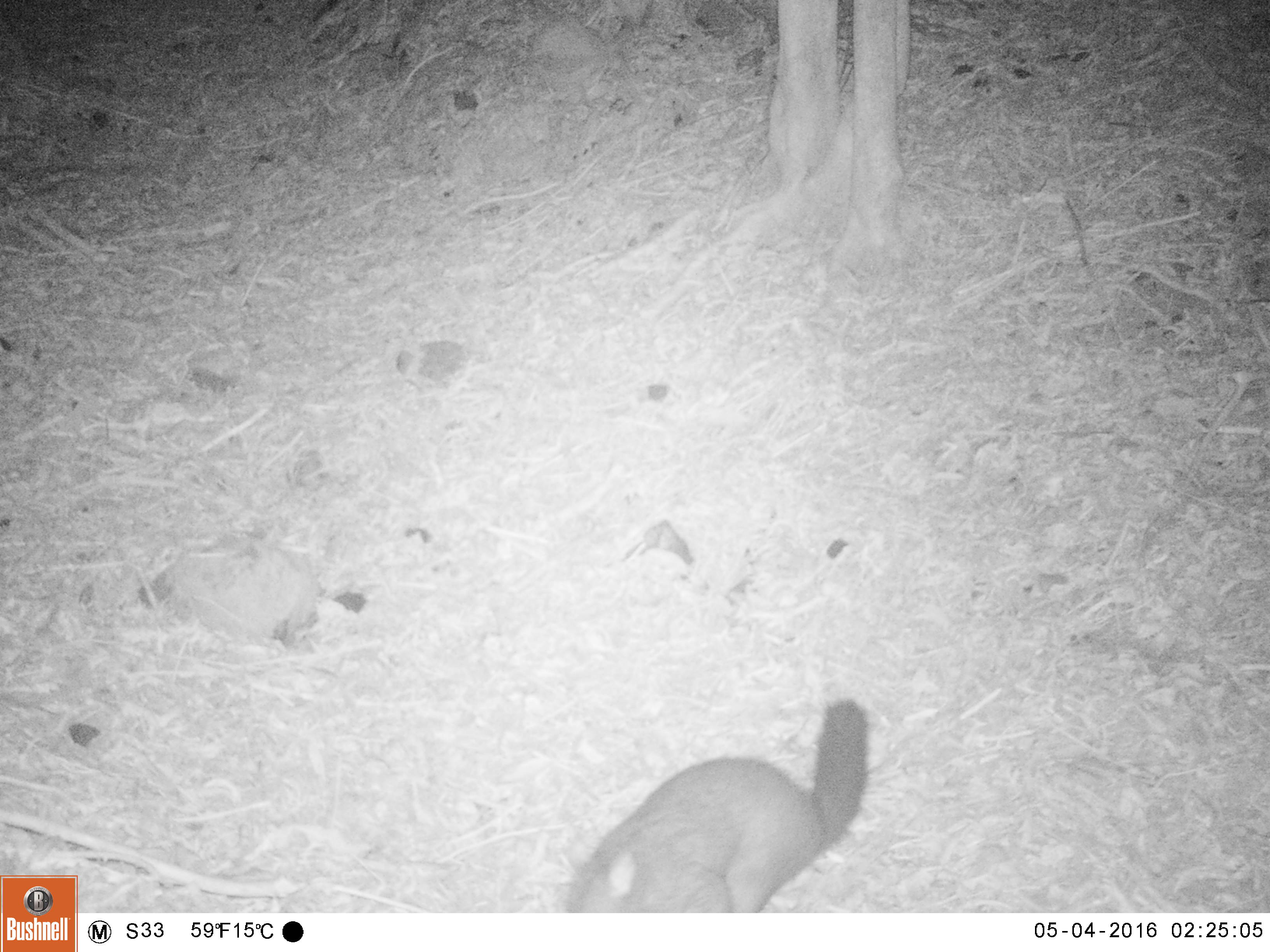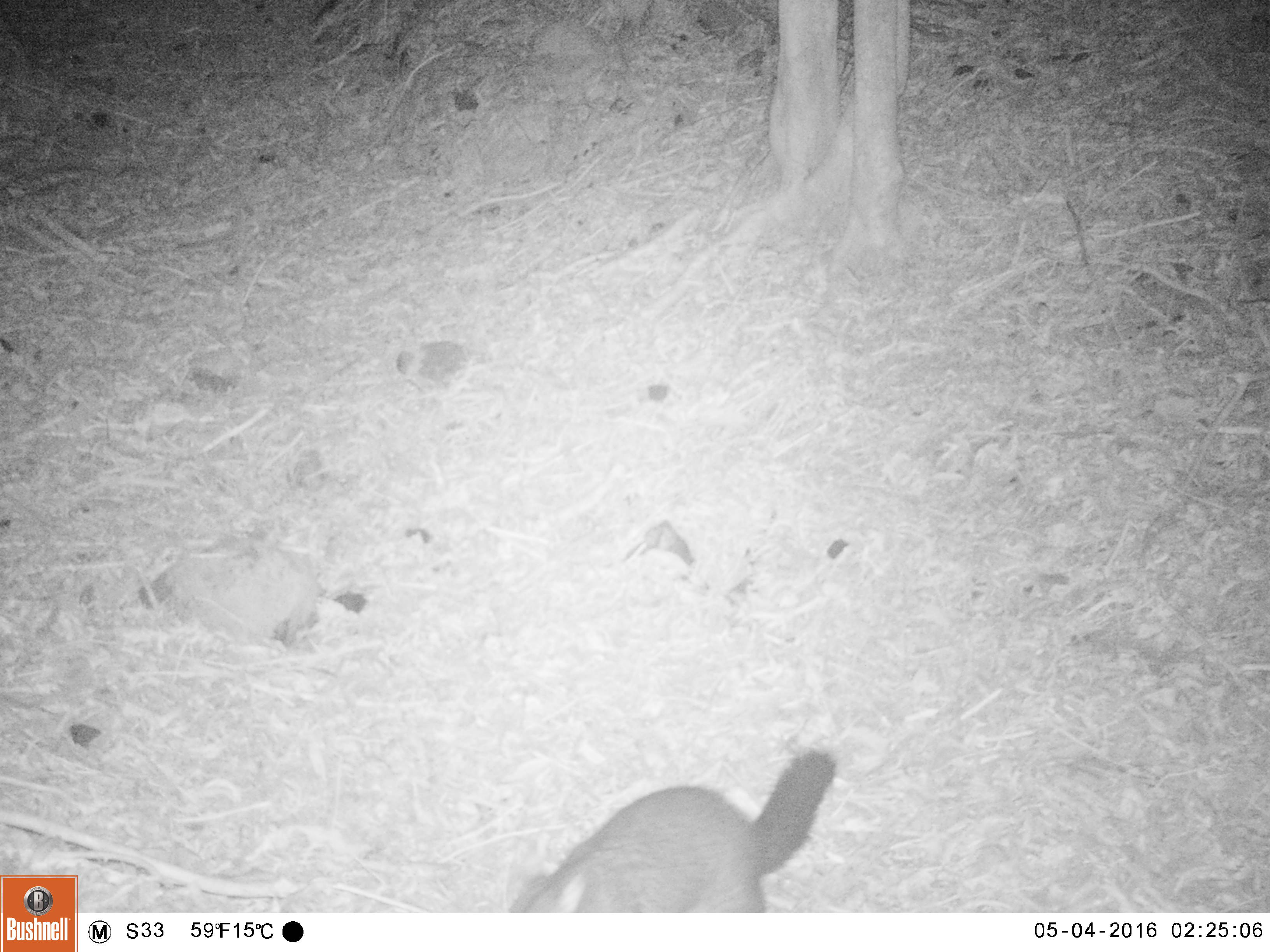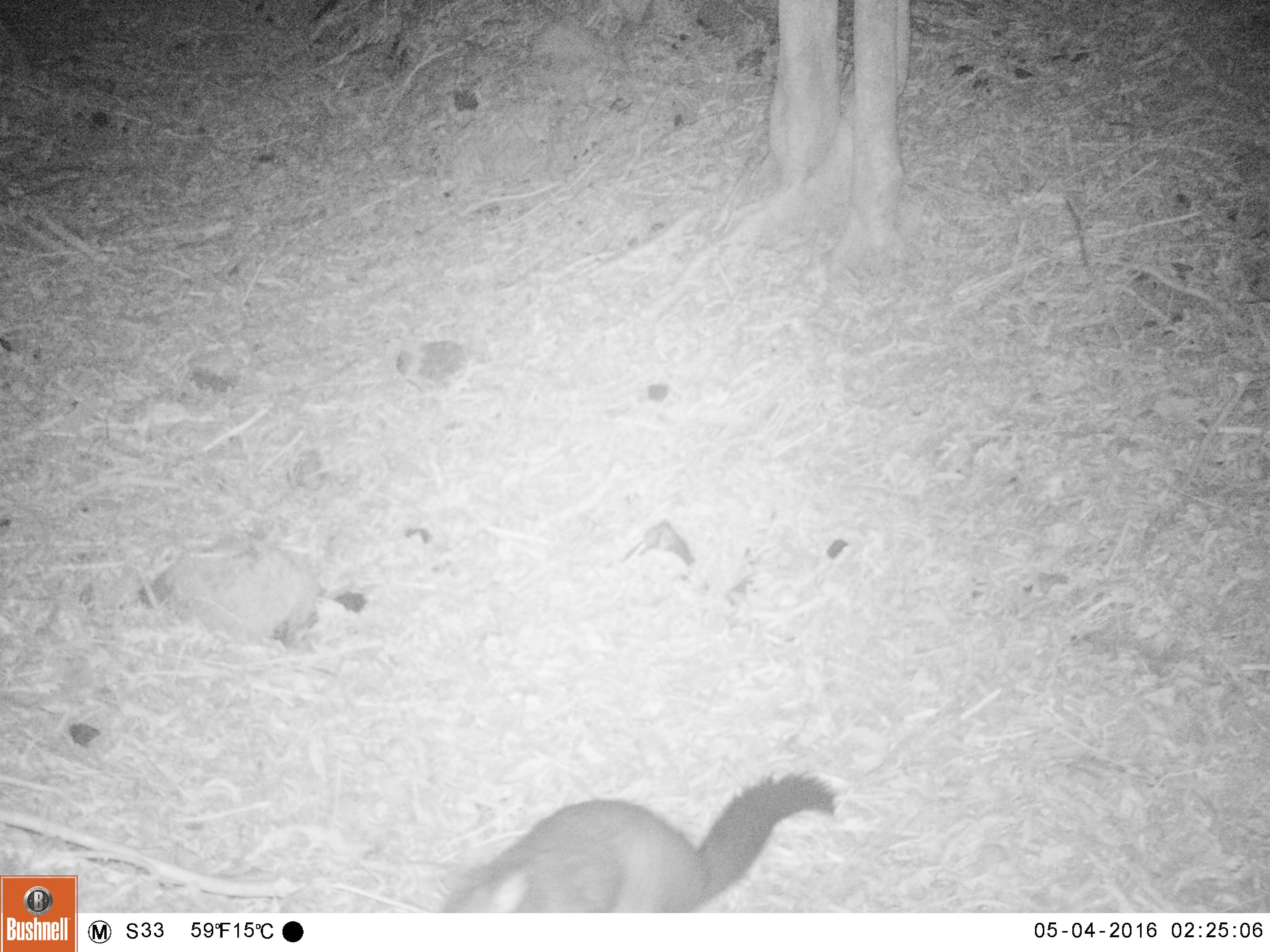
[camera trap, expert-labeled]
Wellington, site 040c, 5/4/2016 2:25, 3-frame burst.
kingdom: Animalia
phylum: Chordata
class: Mammalia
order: Didelphimorphia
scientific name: Didelphimorphia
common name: possum